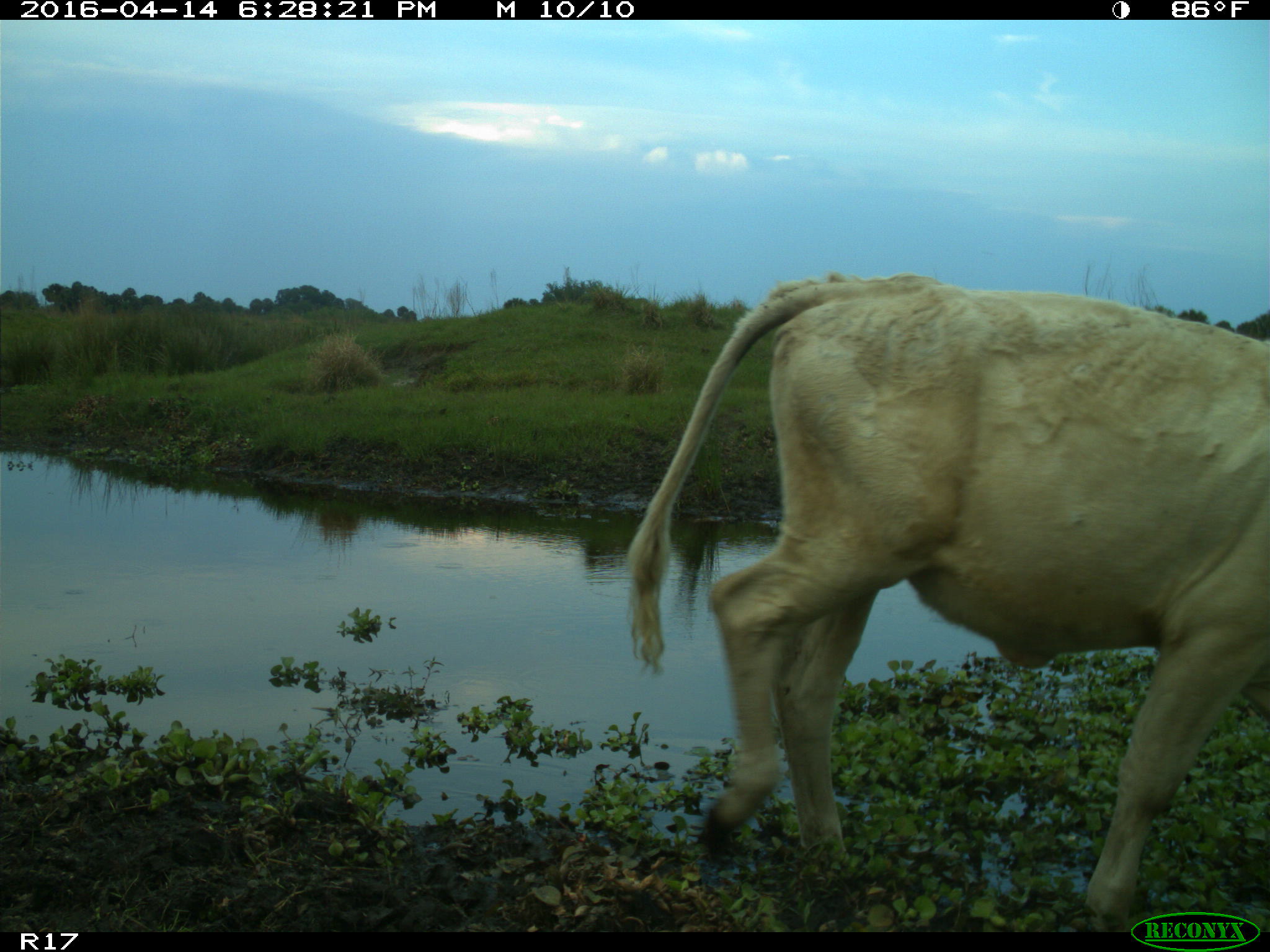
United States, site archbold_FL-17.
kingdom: Animalia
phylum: Chordata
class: Mammalia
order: Artiodactyla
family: Bovidae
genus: Bos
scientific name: Bos taurus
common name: domestic cow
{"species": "Bos taurus (domestic cow)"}